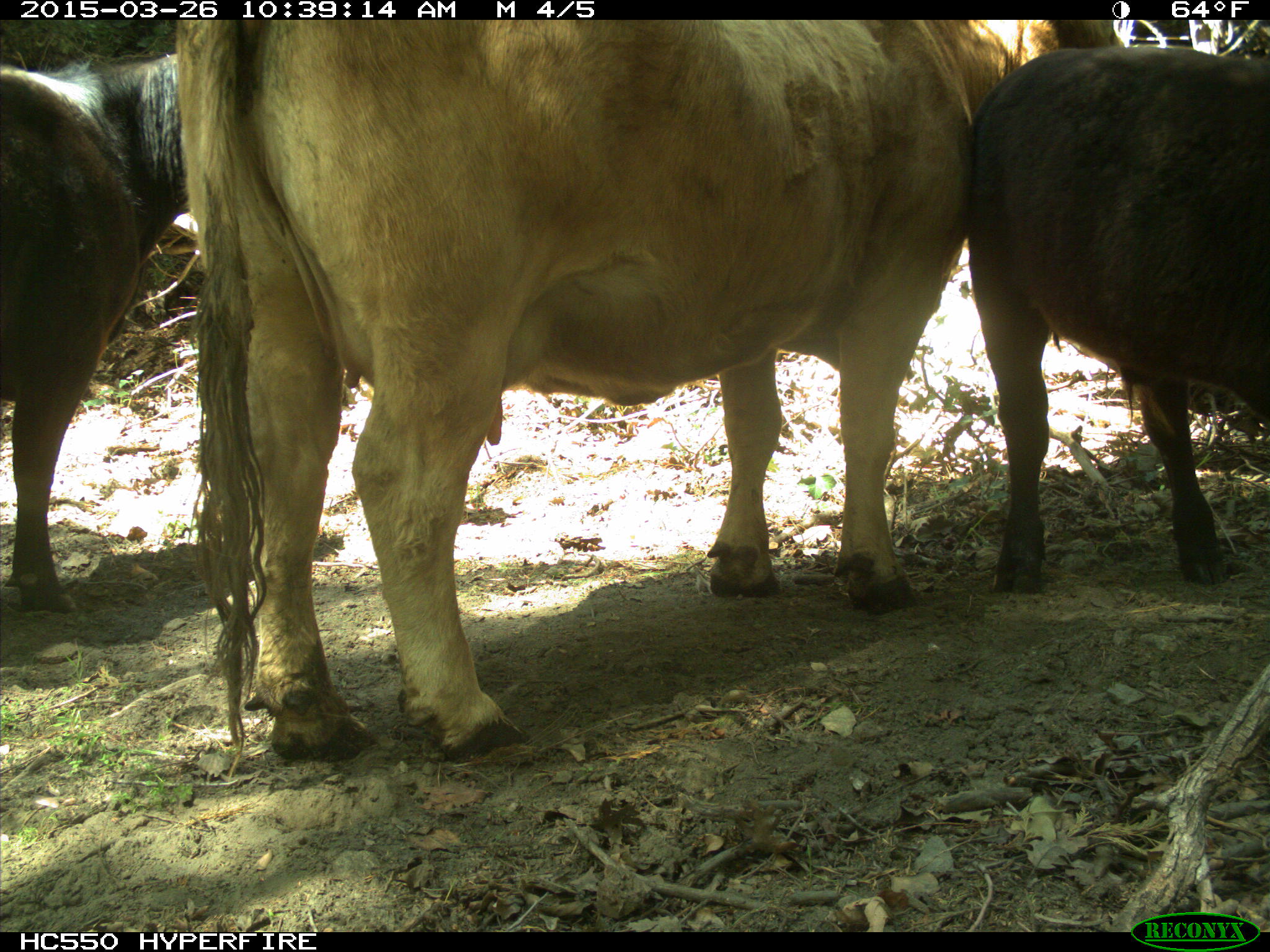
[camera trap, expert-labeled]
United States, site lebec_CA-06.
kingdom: Animalia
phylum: Chordata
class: Mammalia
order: Artiodactyla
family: Bovidae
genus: Bos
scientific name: Bos taurus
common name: domestic cow